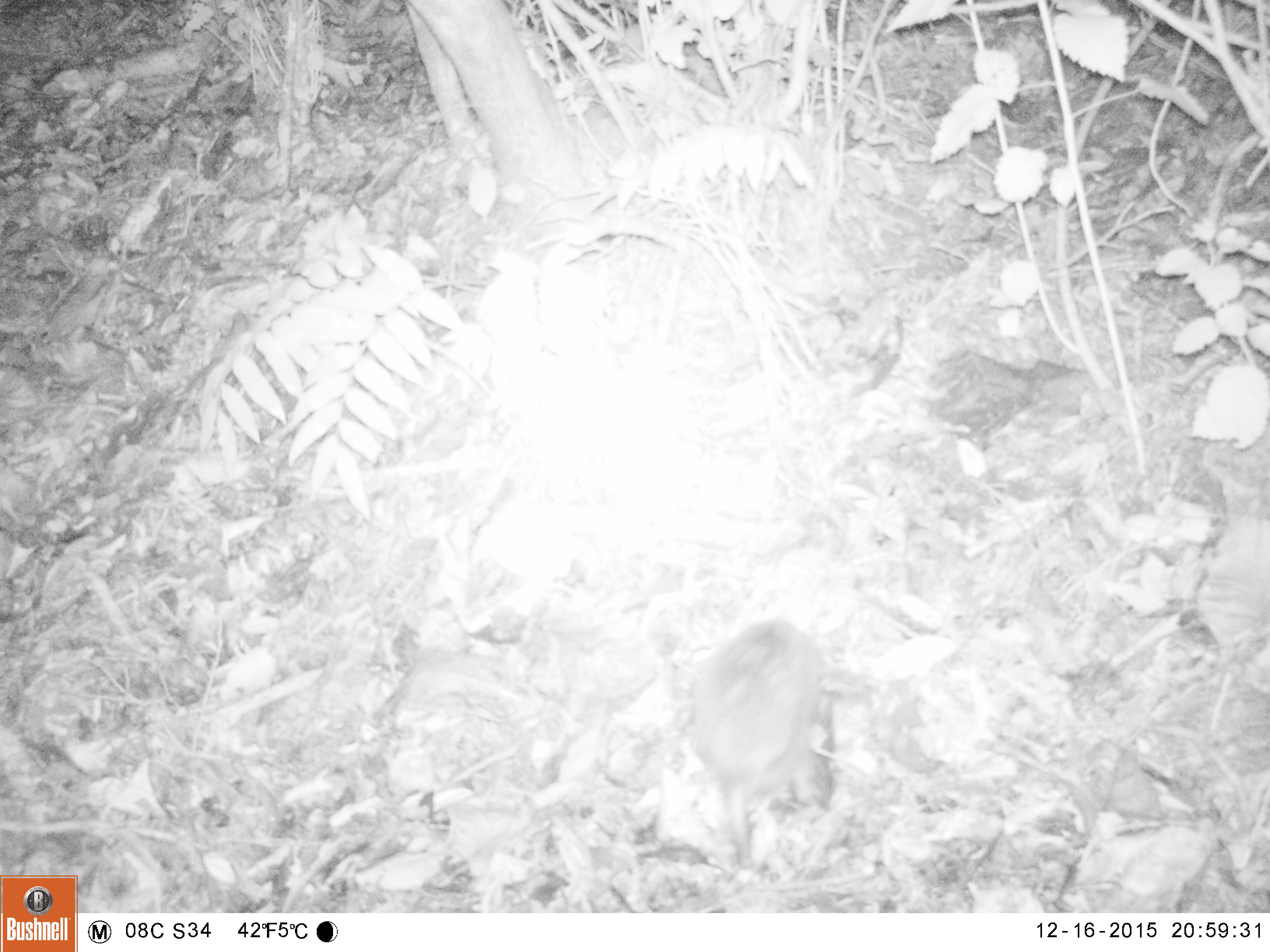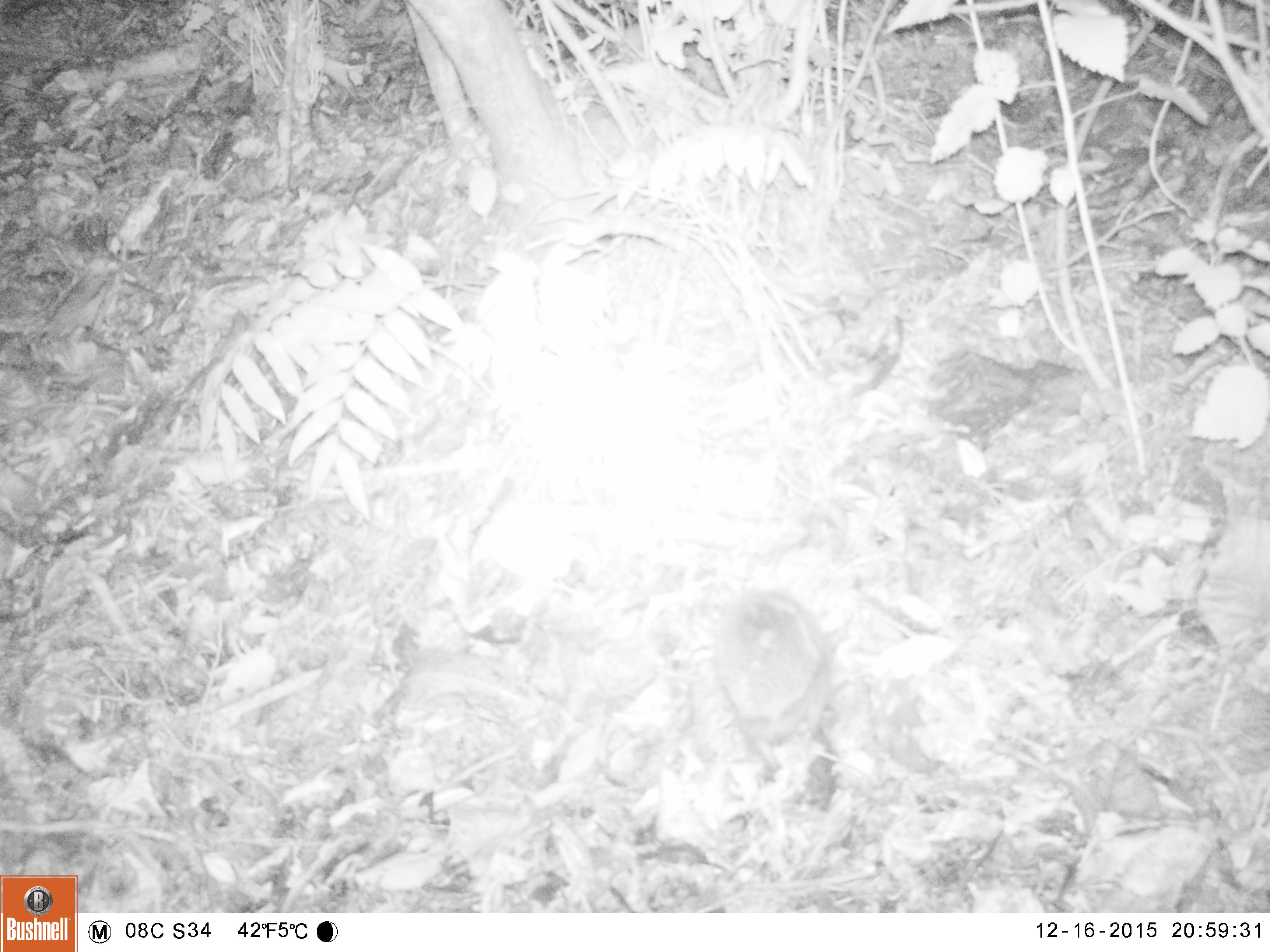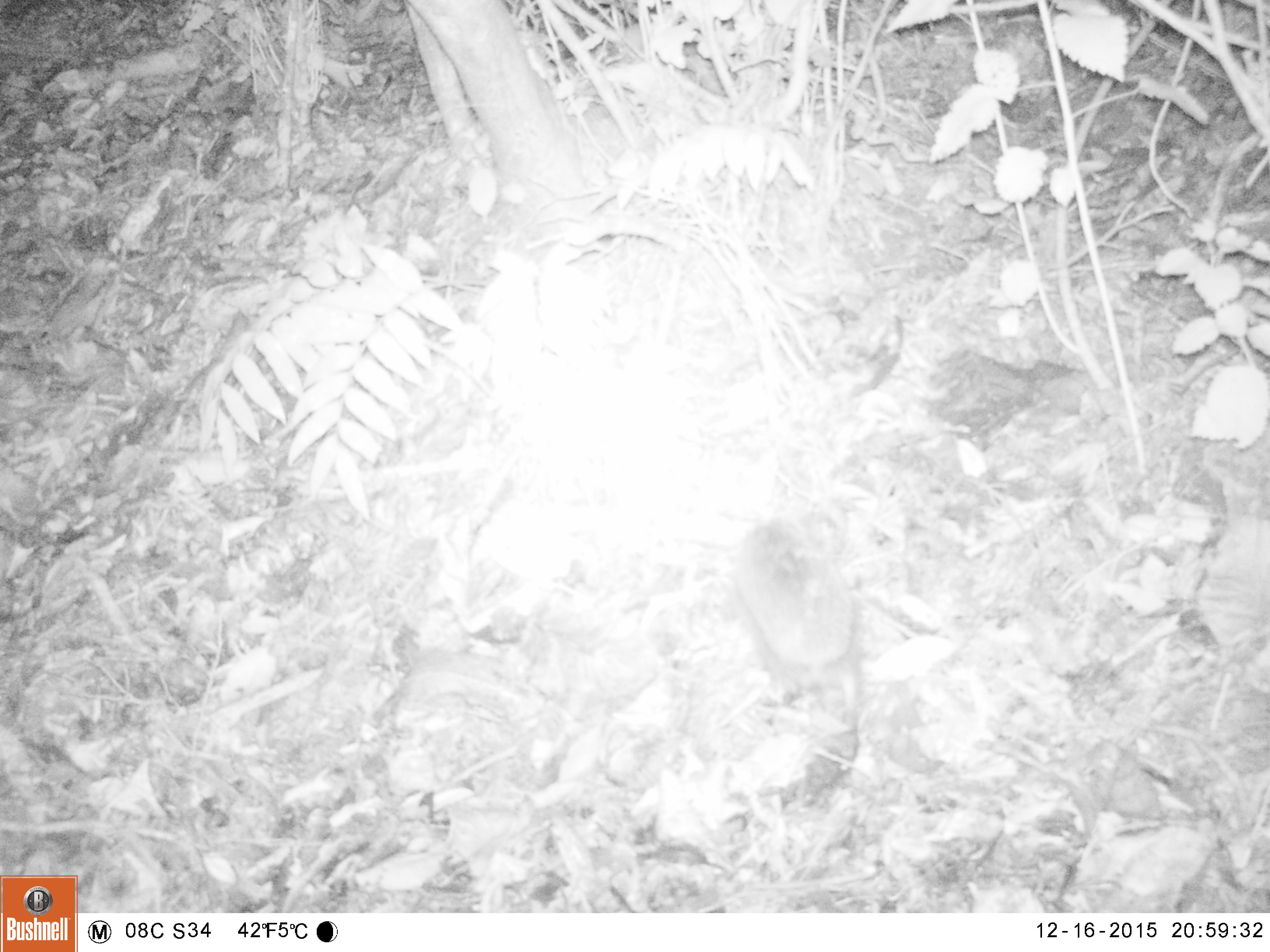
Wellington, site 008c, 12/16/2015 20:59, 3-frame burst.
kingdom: Animalia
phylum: Chordata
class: Mammalia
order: Eulipotyphla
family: Erinaceidae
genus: Erinaceus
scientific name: Erinaceus europaeus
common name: hedgehog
Hedgehog (Erinaceus europaeus).